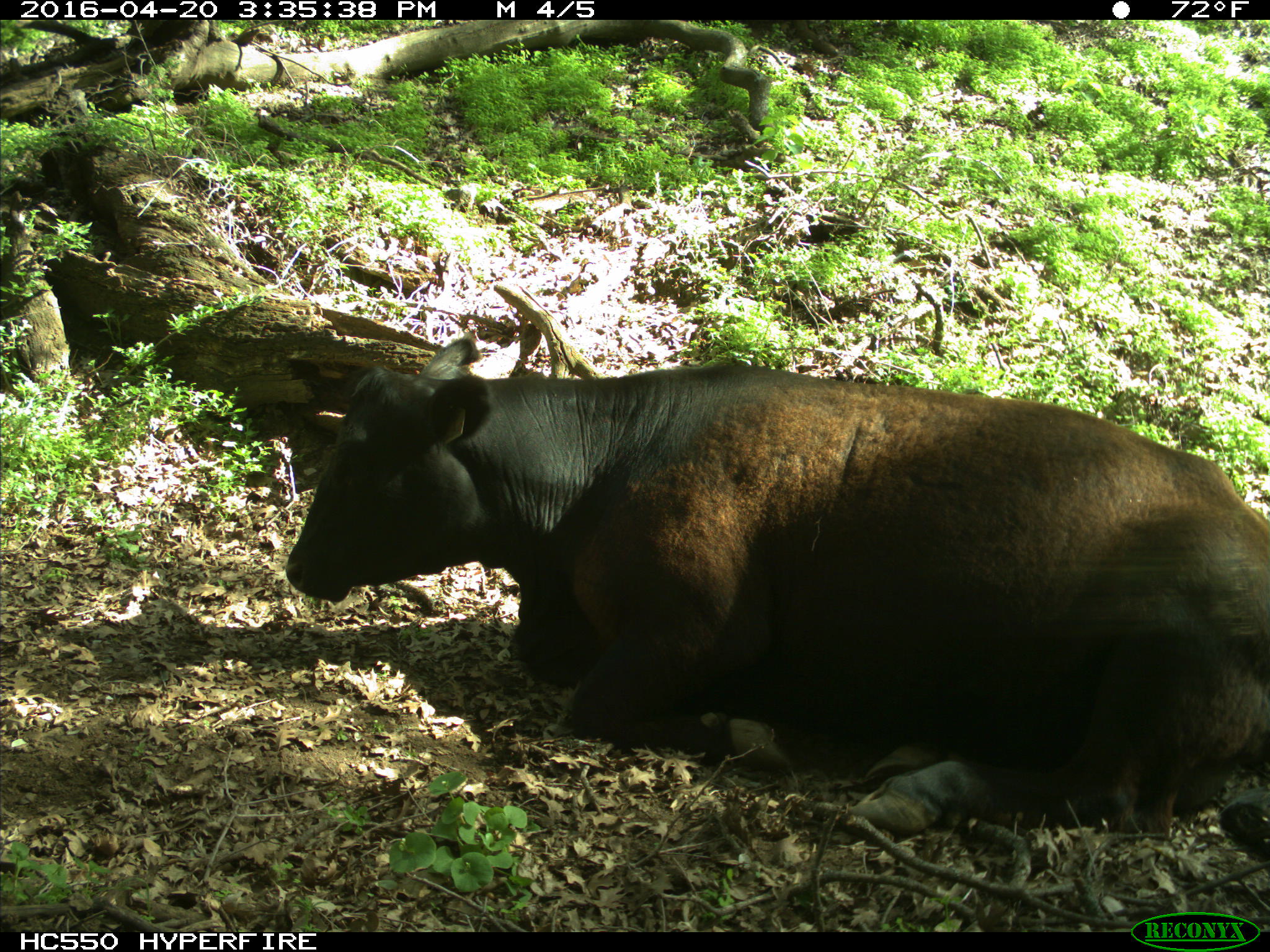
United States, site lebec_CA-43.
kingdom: Animalia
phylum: Chordata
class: Mammalia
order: Artiodactyla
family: Bovidae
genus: Bos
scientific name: Bos taurus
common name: domestic cow